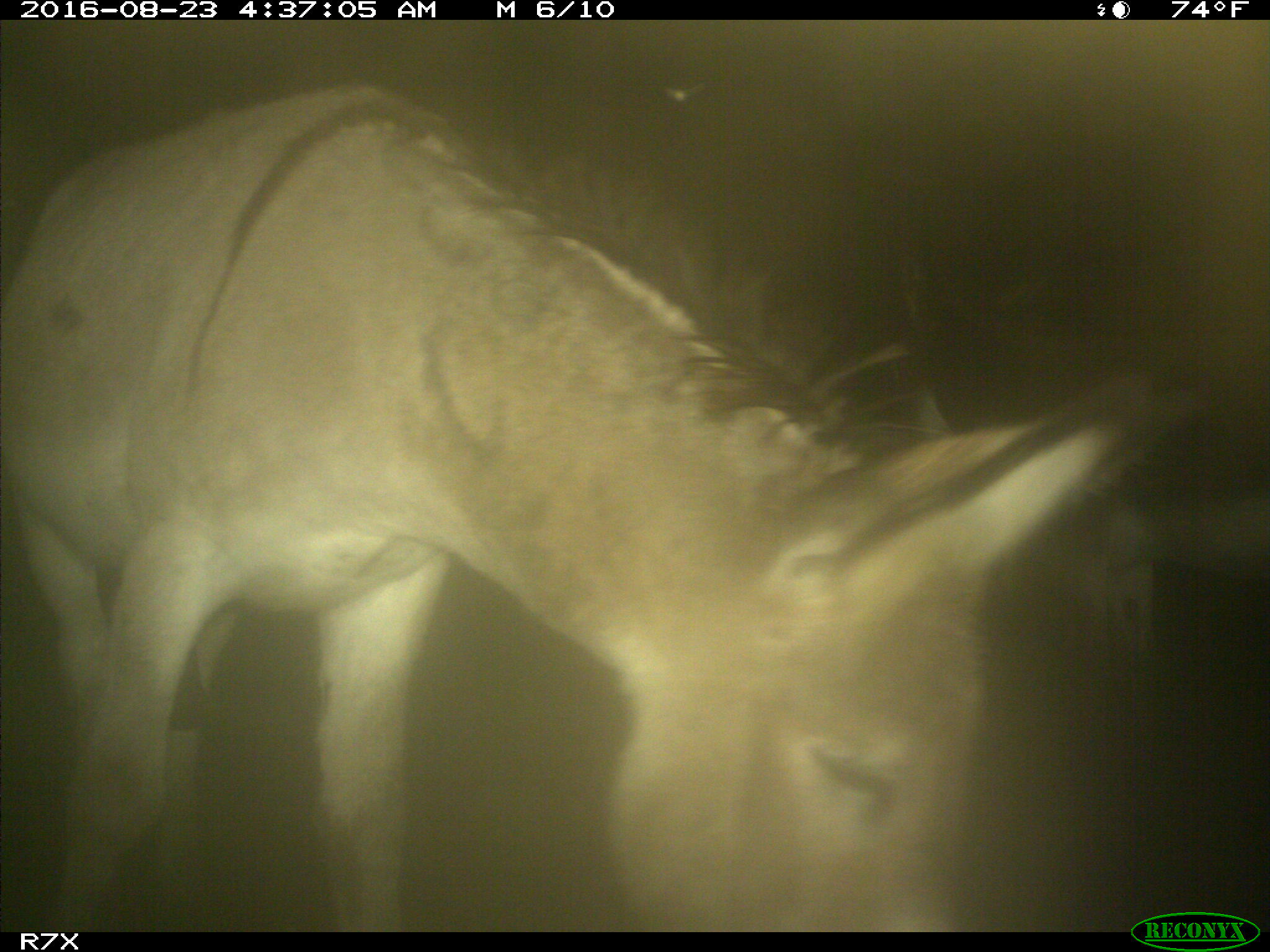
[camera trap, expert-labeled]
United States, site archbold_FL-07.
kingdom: Animalia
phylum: Chordata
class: Mammalia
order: Perissodactyla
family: Equidae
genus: Equus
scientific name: Equus africanus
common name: african wild ass